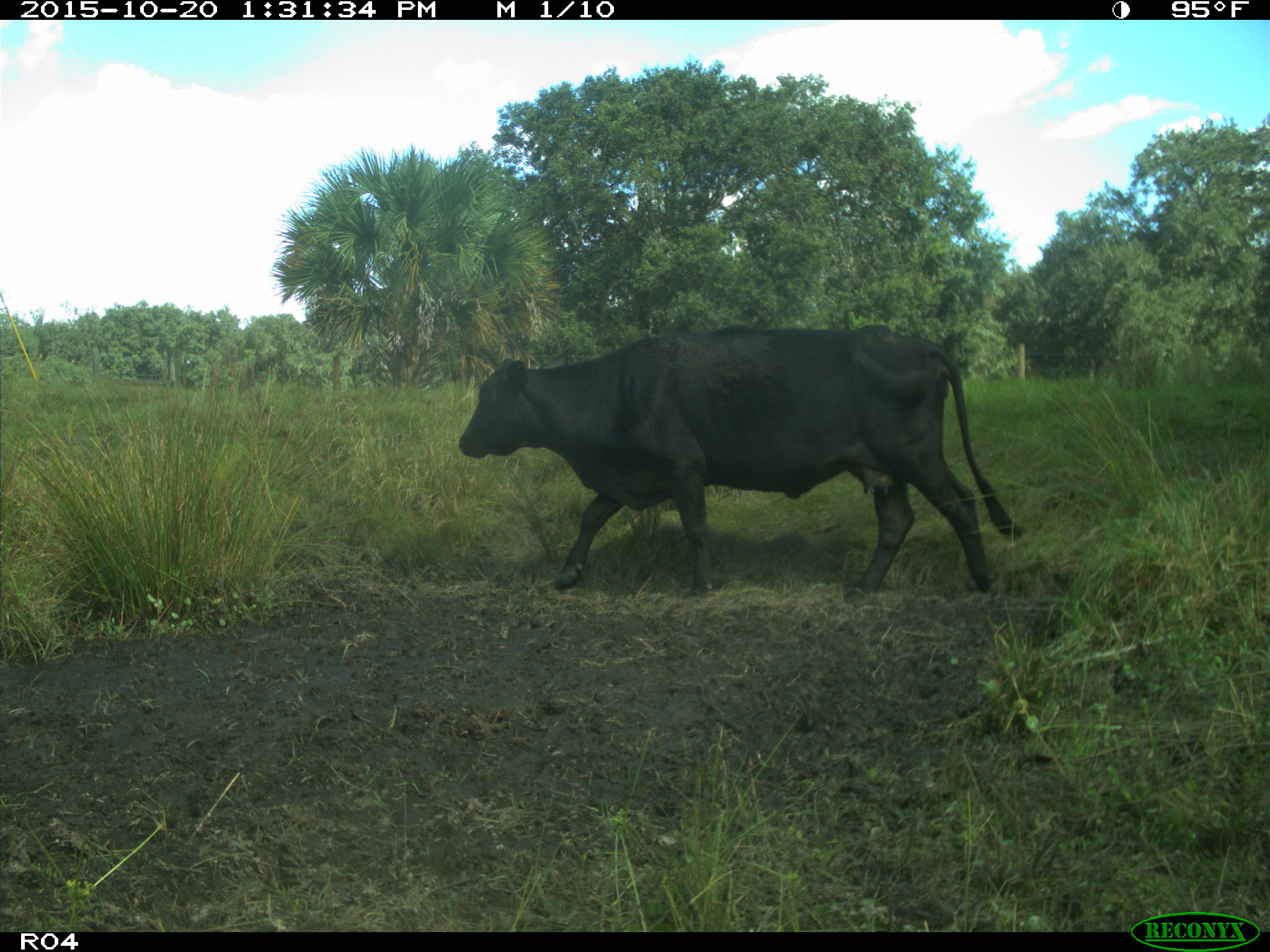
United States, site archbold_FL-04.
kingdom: Animalia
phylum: Chordata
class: Mammalia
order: Artiodactyla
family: Bovidae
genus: Bos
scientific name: Bos taurus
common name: domestic cow